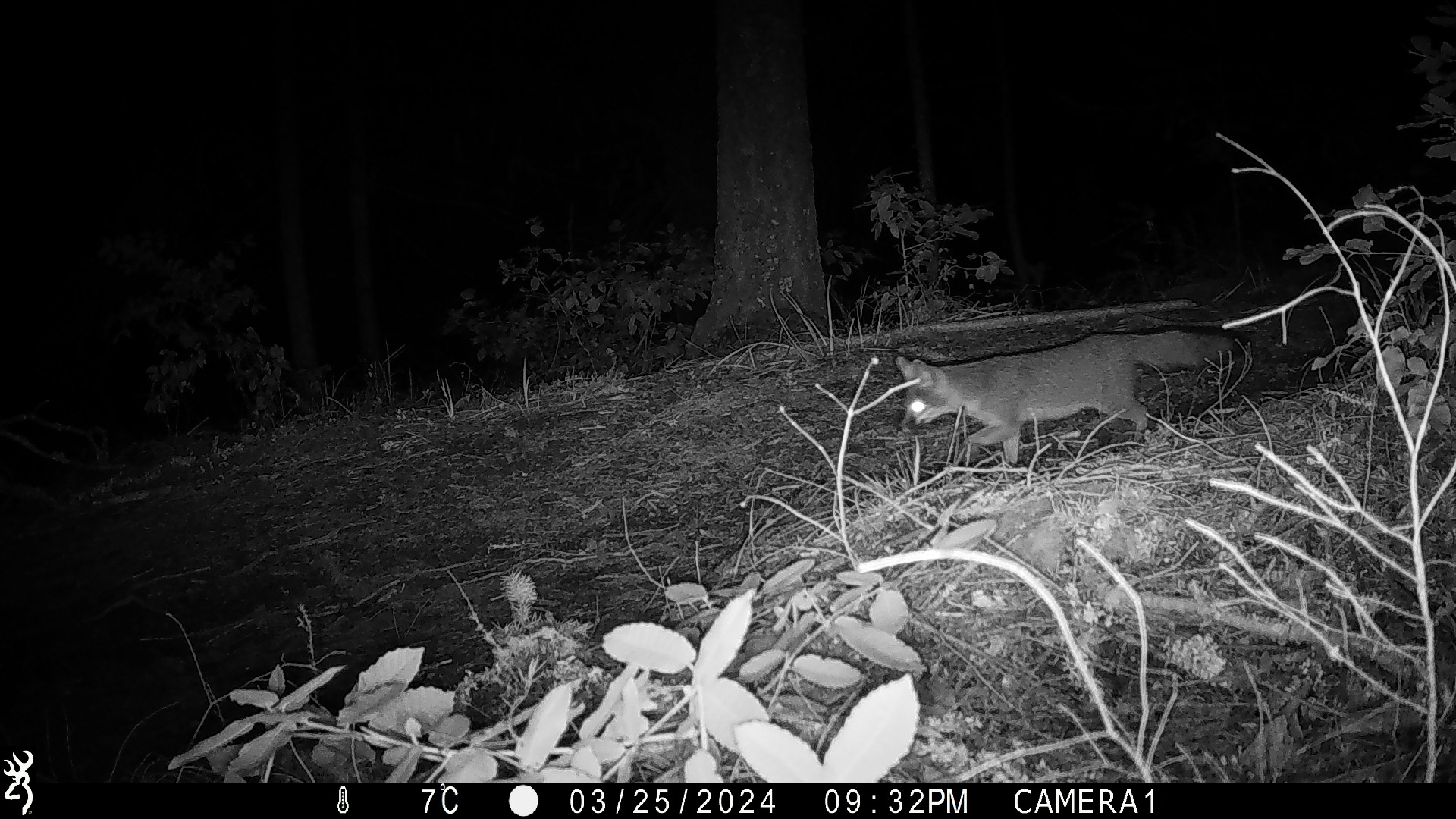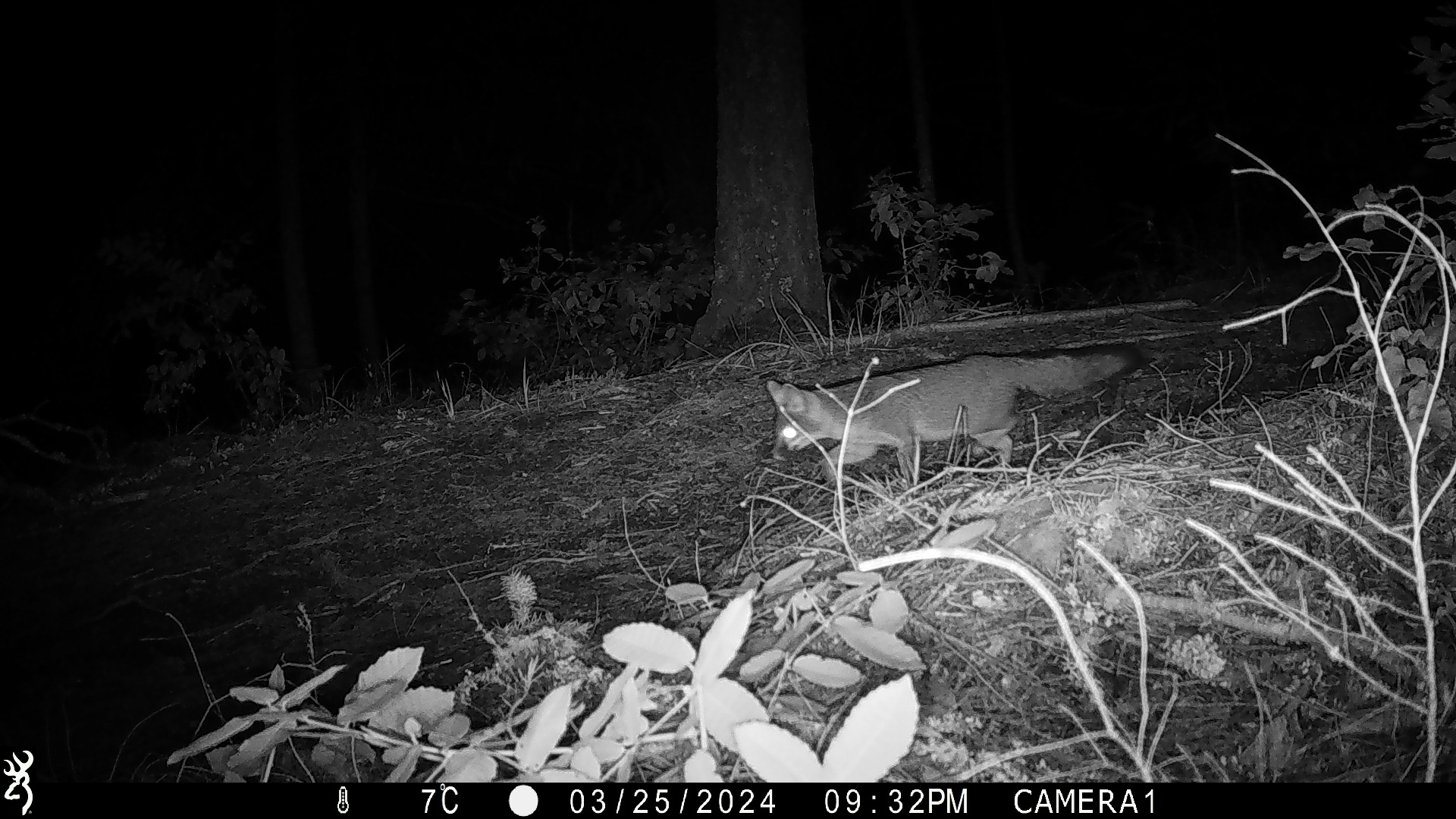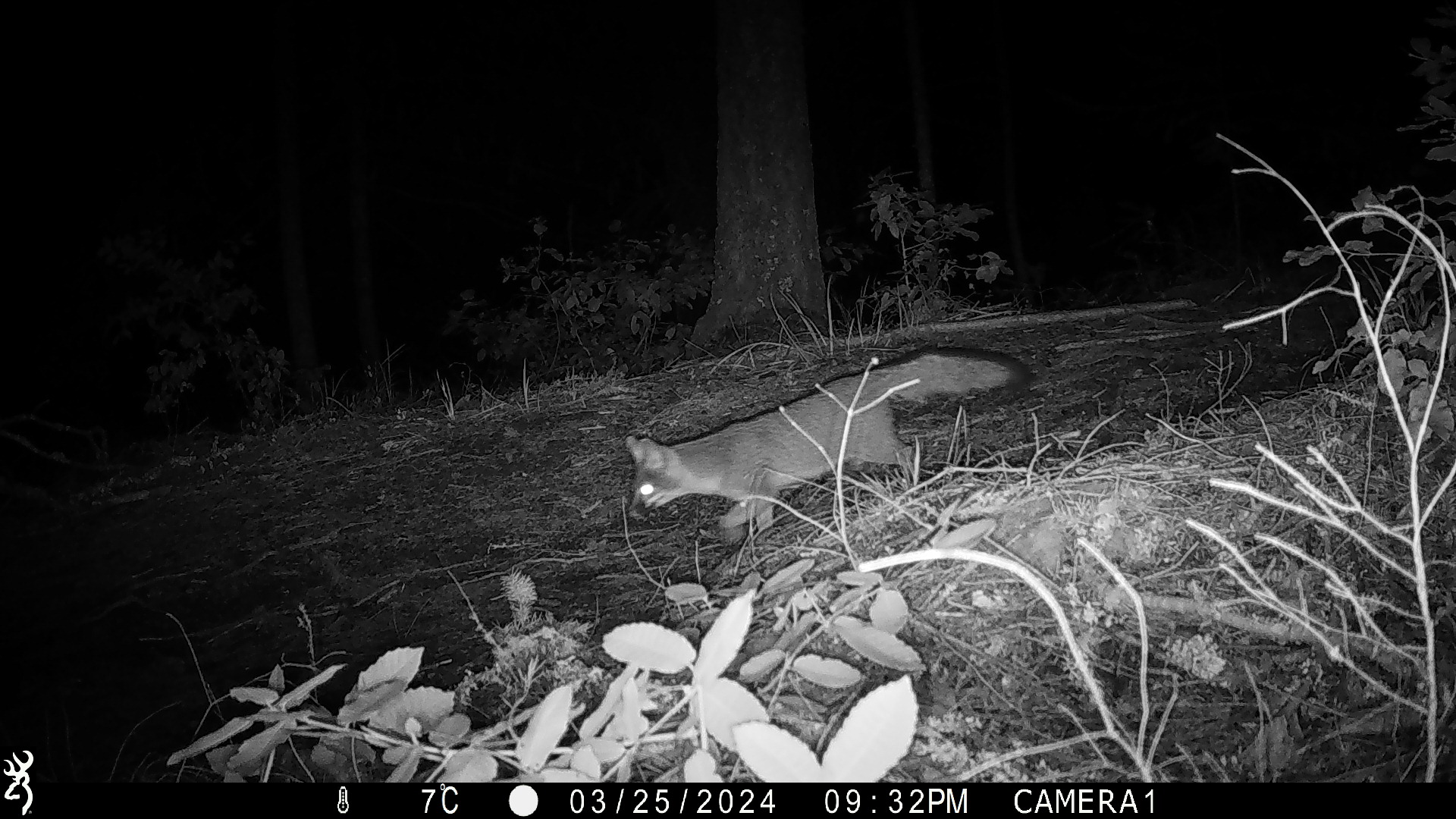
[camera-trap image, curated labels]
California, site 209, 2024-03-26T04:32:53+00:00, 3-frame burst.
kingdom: Animalia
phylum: Chordata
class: Mammalia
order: Carnivora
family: Canidae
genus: Urocyon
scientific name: Urocyon cinereoargenteus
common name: gray fox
Gray fox (Urocyon cinereoargenteus).